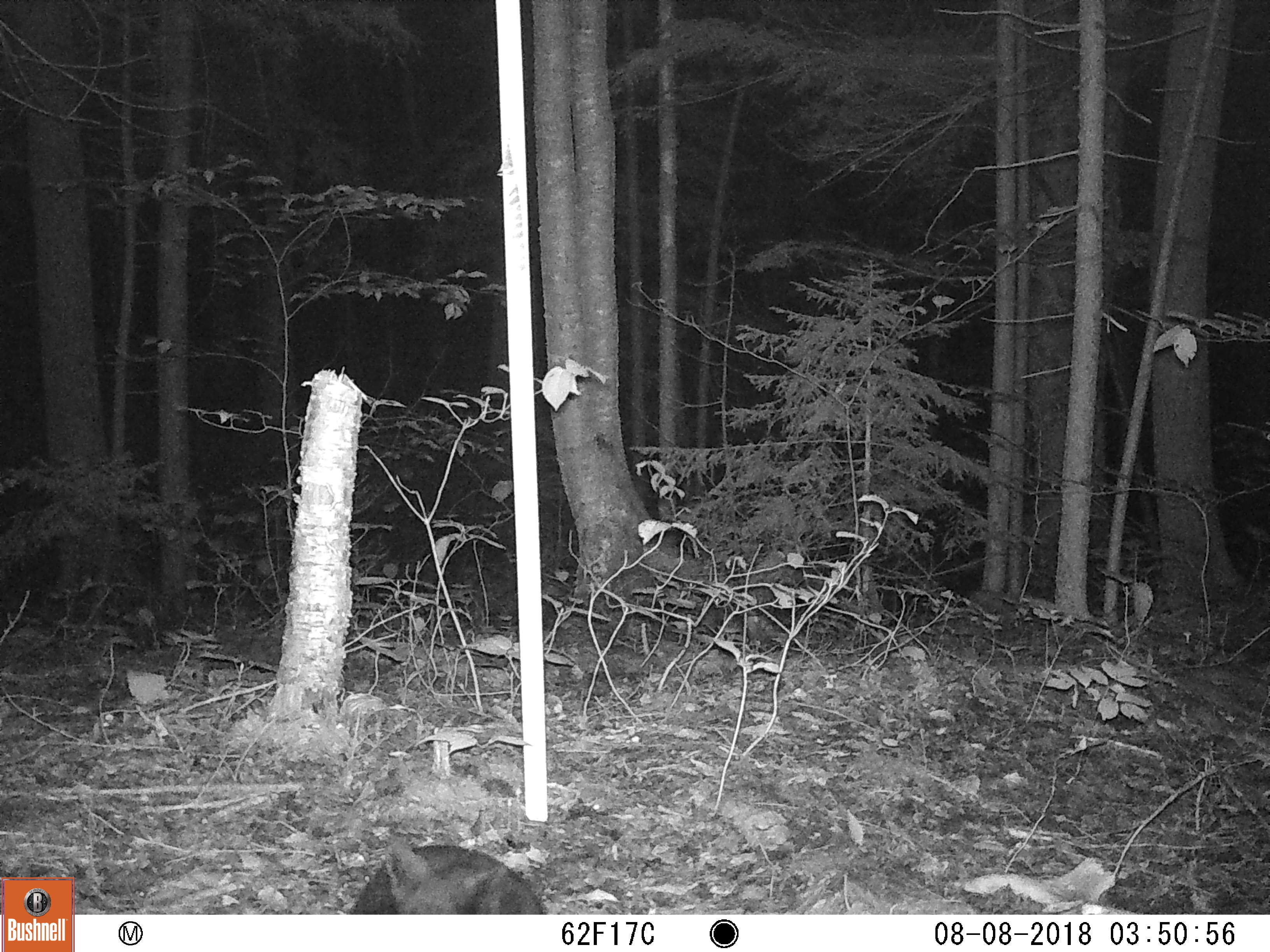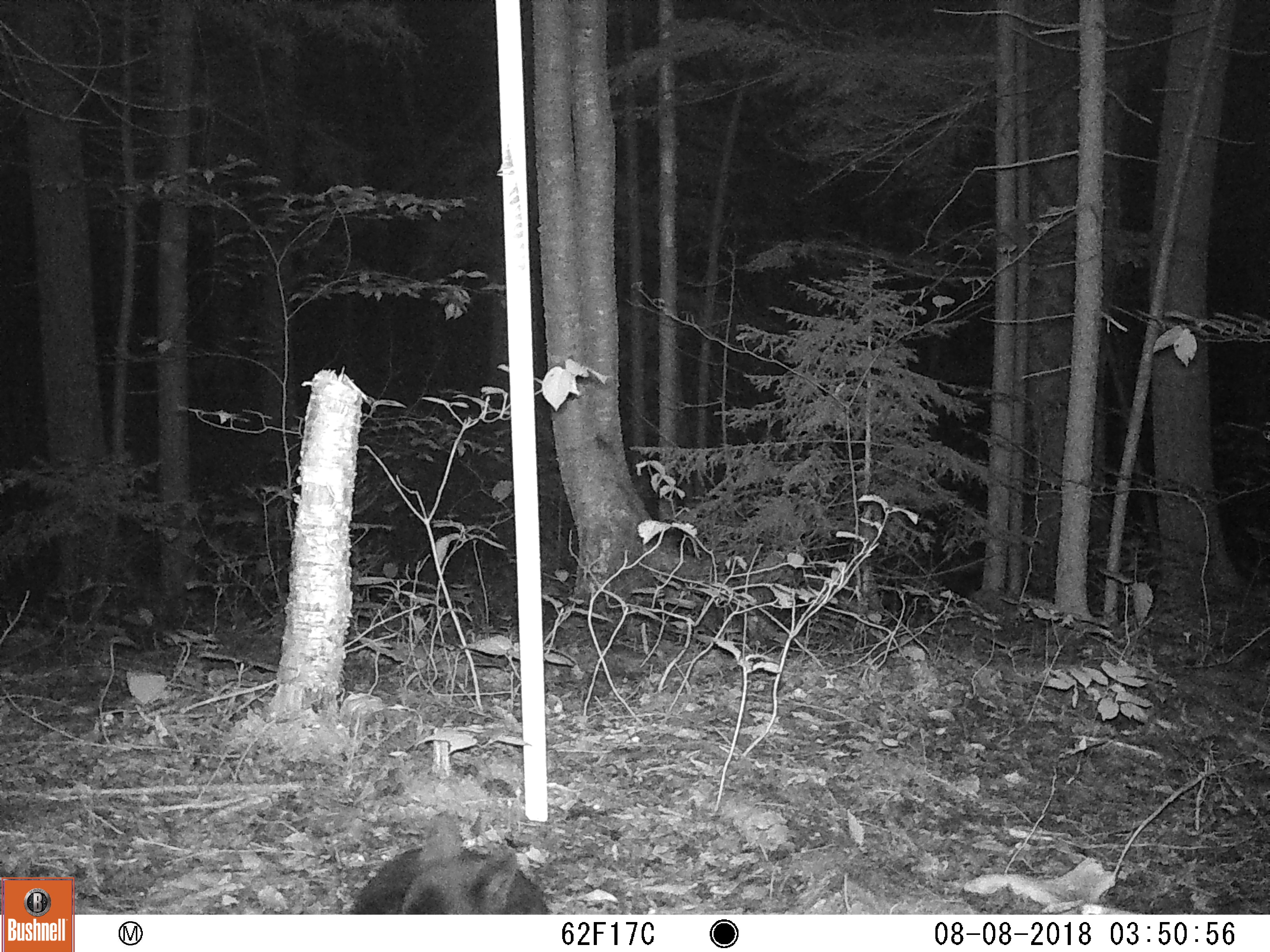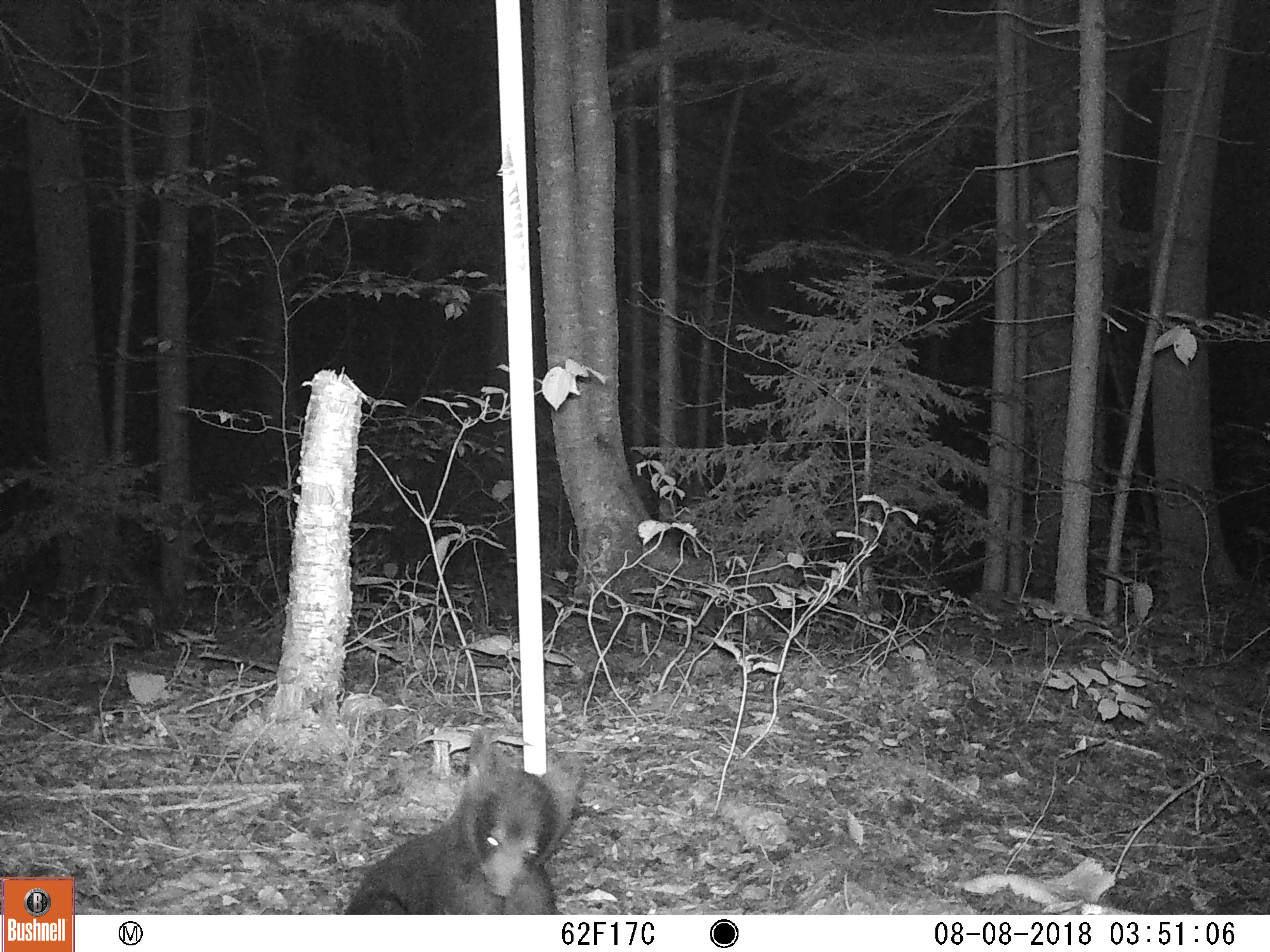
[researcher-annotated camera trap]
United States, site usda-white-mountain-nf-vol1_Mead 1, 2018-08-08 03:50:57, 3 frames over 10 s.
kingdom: Animalia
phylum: Chordata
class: Mammalia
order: Carnivora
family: Ursidae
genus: Ursus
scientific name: Ursus americanus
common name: black bear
Black bear (Ursus americanus).